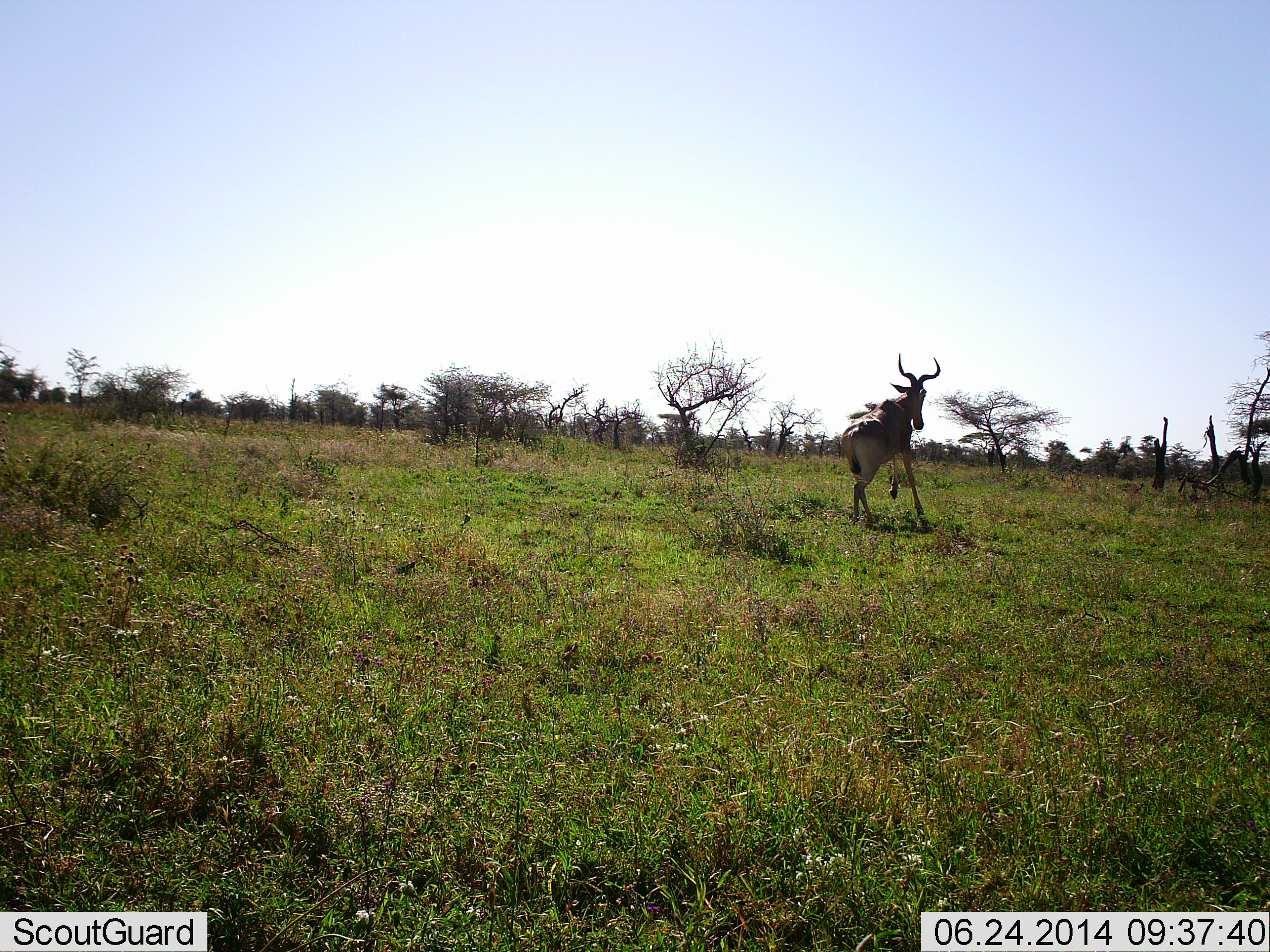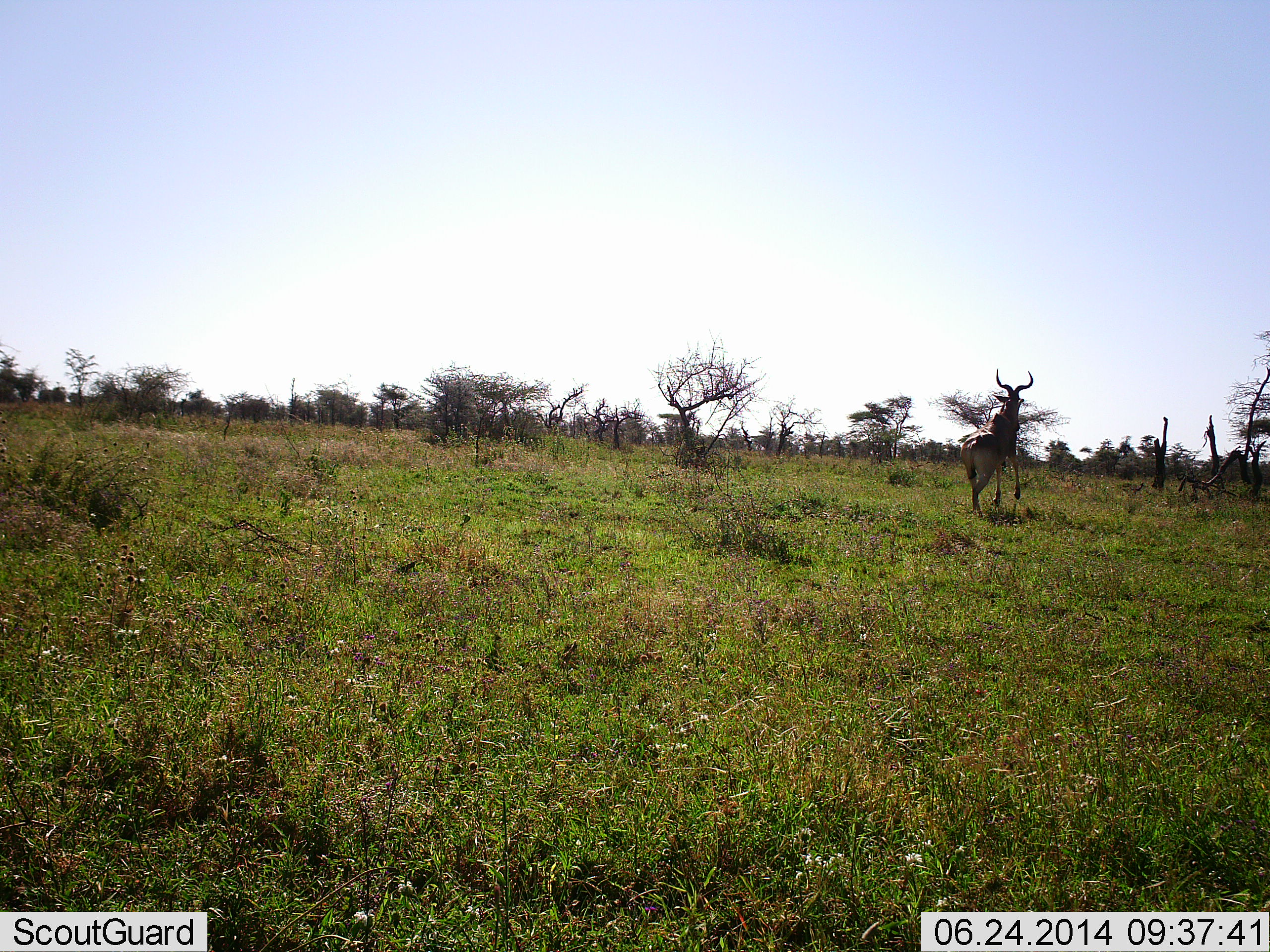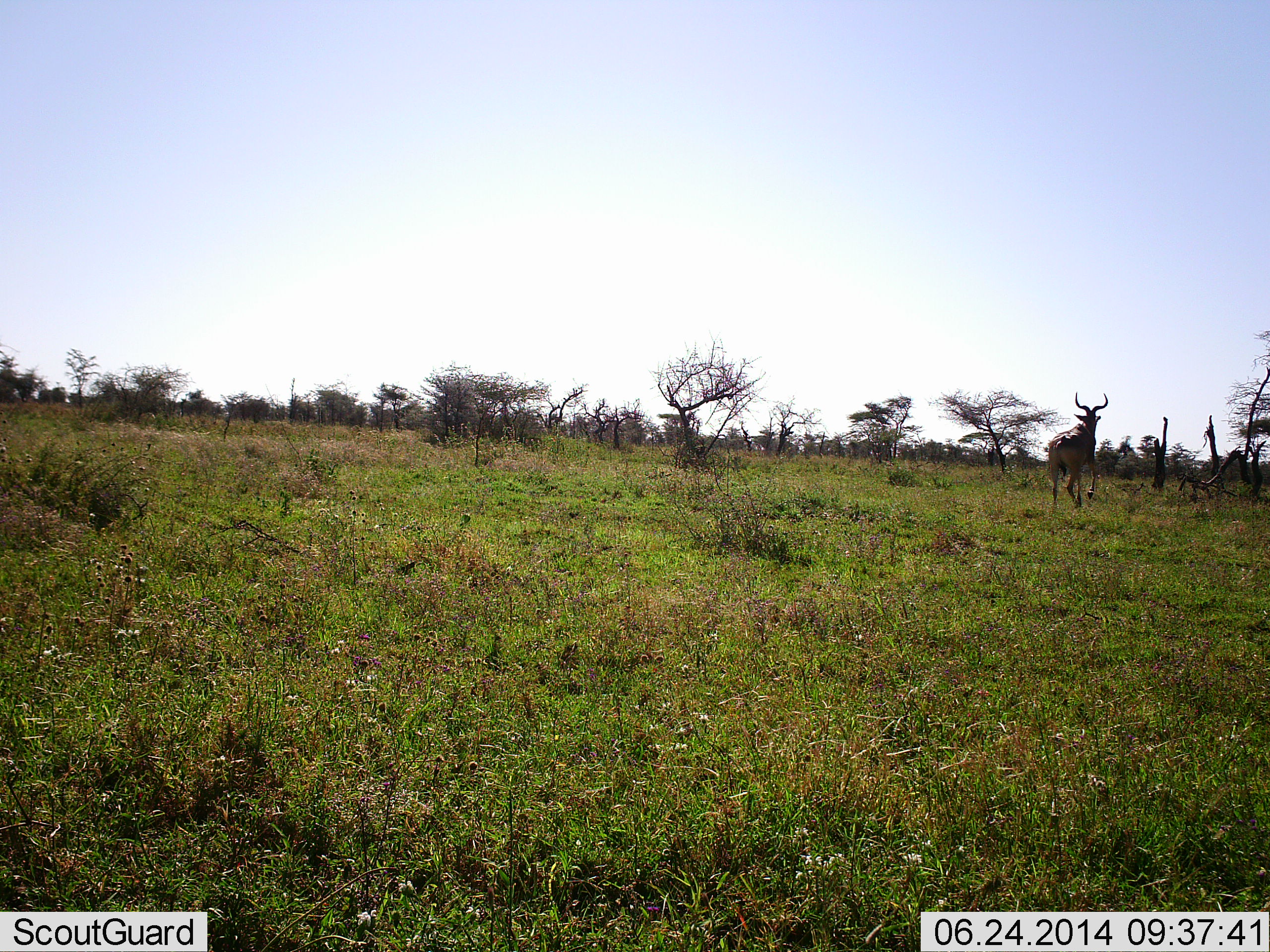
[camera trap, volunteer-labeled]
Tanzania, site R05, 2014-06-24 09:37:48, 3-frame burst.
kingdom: Animalia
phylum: Chordata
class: Mammalia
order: Artiodactyla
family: Bovidae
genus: Alcelaphus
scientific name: Alcelaphus buselaphus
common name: hartebeest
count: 1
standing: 10%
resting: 0%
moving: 90%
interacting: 0%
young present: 0%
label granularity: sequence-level